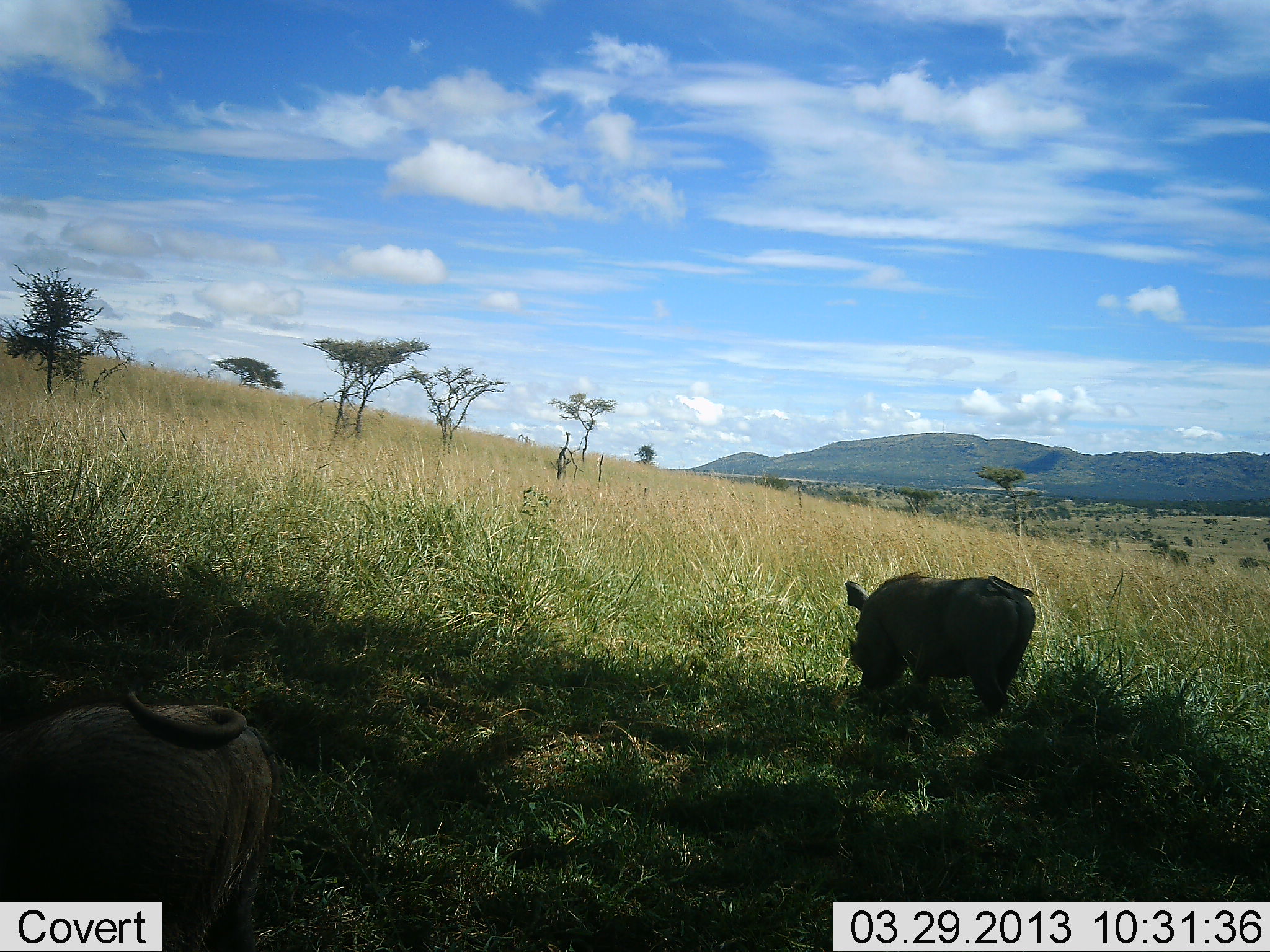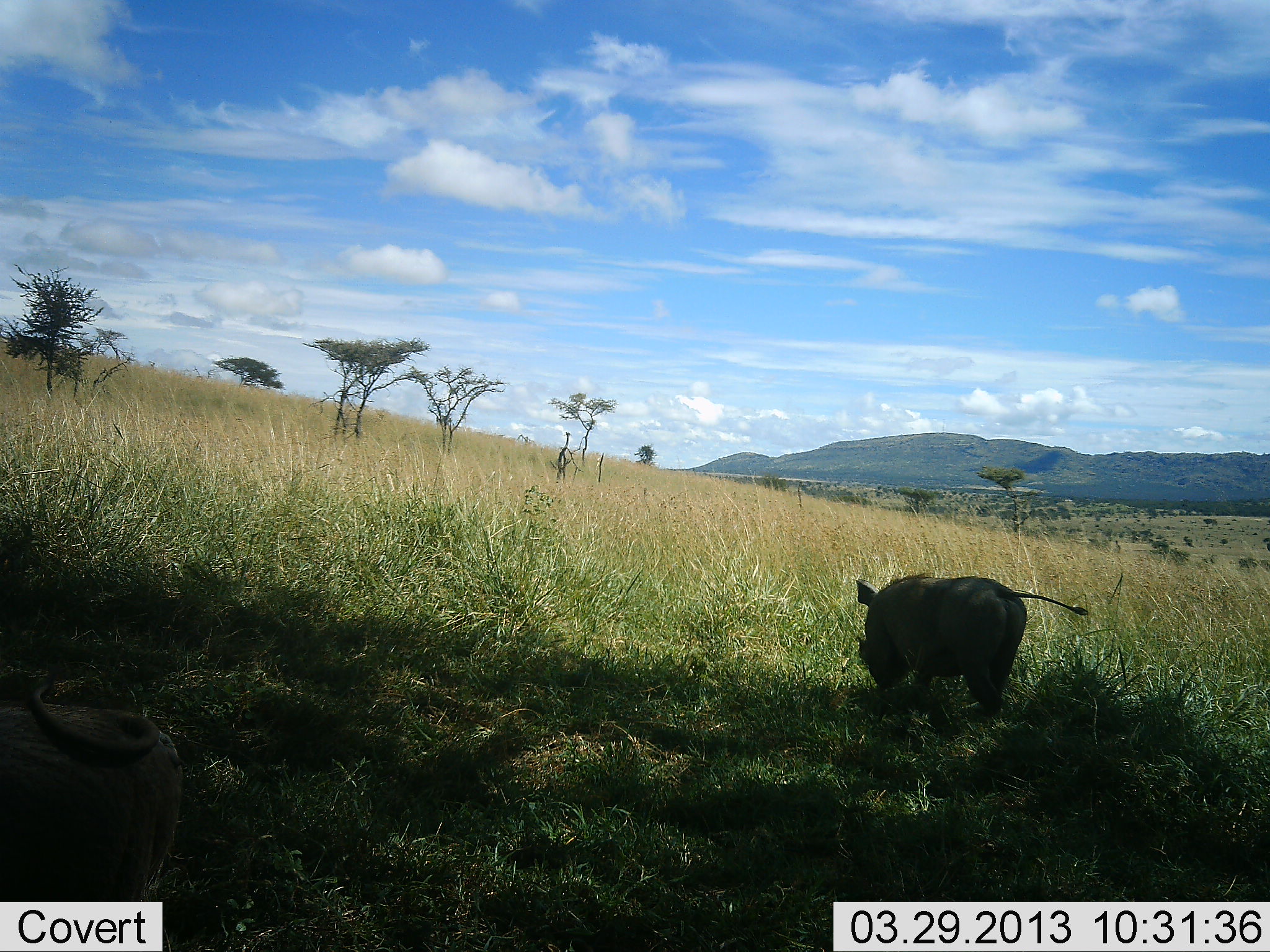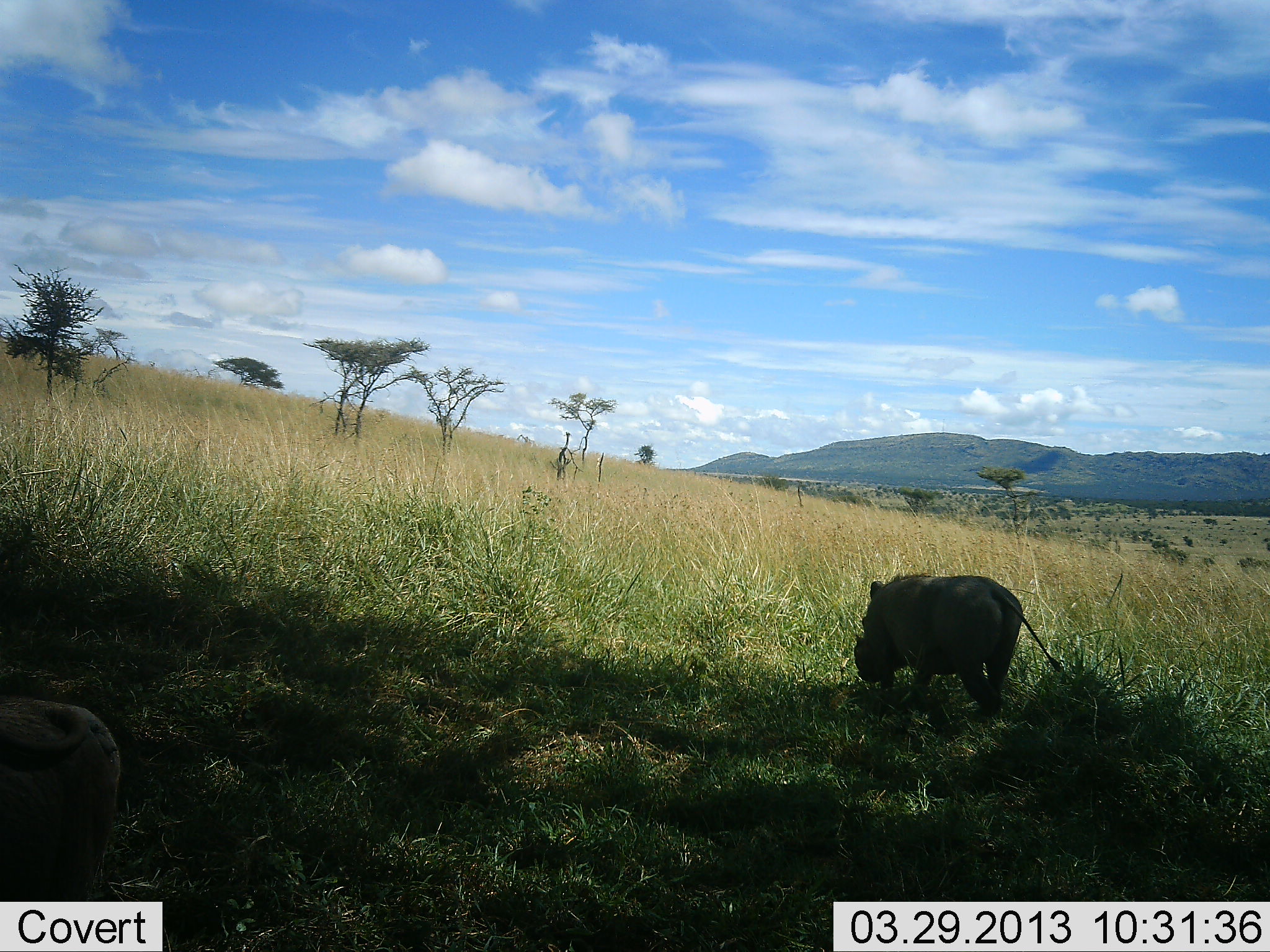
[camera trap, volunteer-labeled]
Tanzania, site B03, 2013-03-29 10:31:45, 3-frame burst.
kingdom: Animalia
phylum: Chordata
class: Mammalia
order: Artiodactyla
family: Suidae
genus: Phacochoerus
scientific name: Phacochoerus africanus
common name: warthog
Warthog (Phacochoerus africanus), count 2. Behavior (volunteer vote fractions): standing 29%, resting 0%, moving 38%, interacting 0%. Young present (vote fraction): 0%. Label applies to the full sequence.